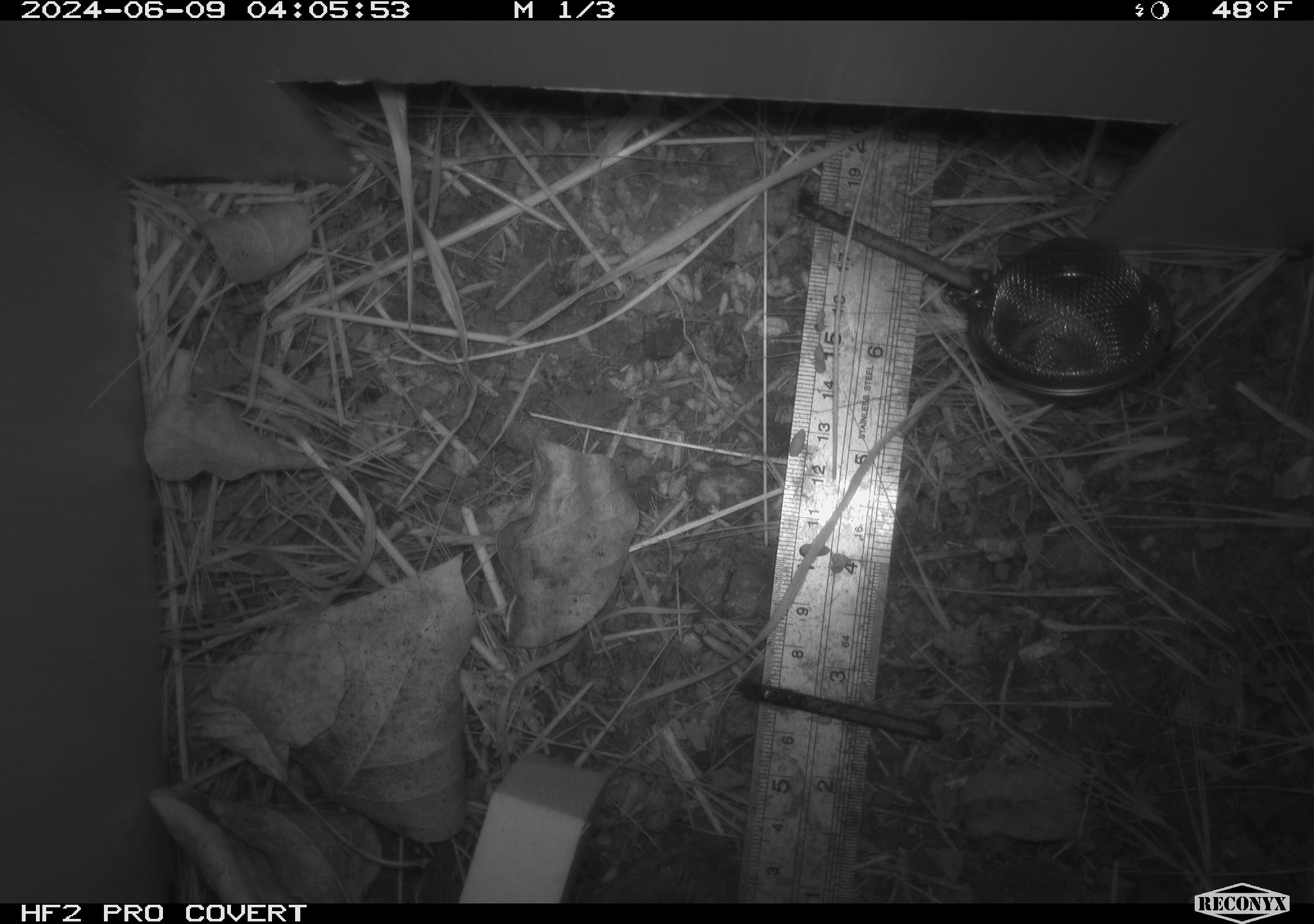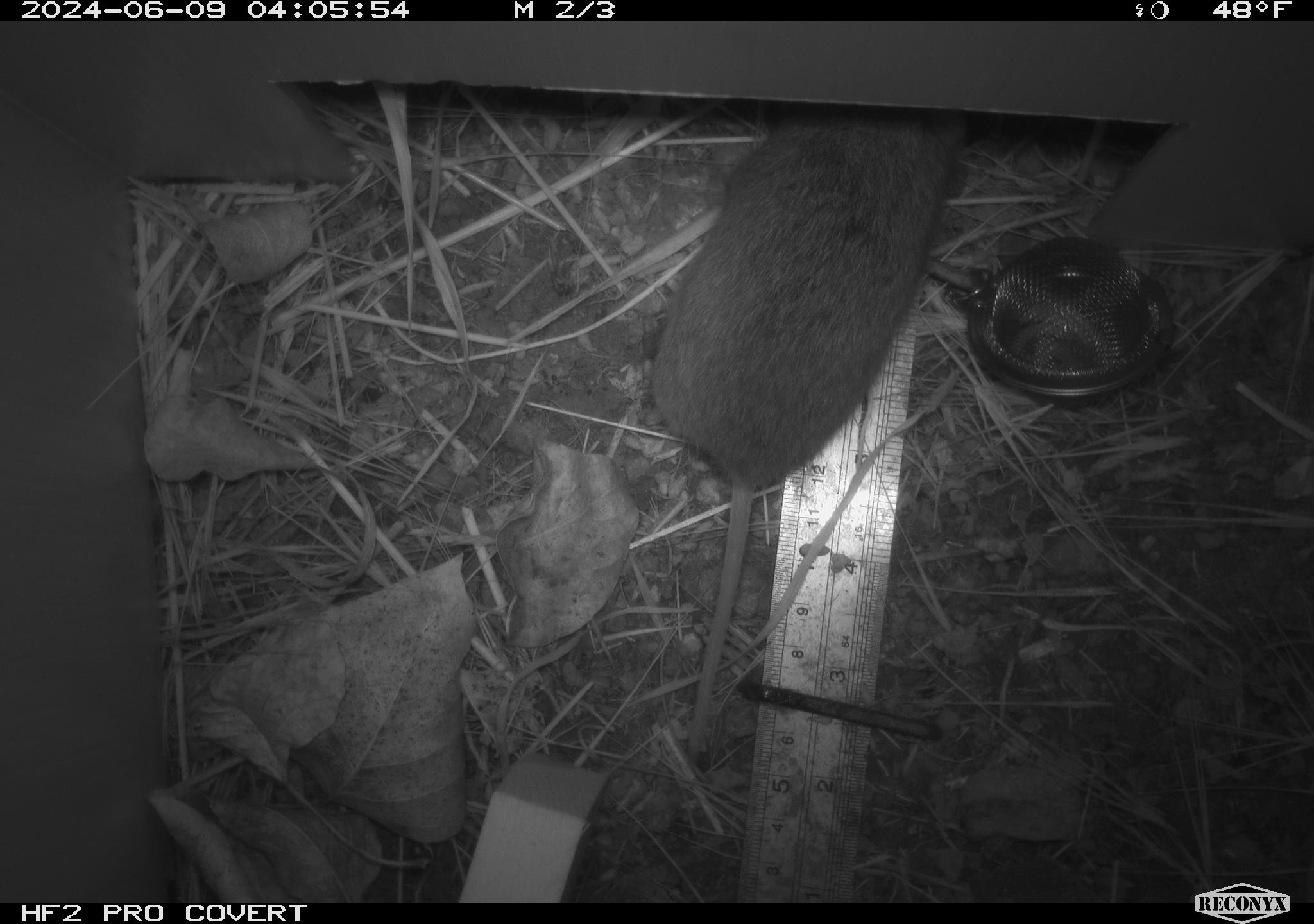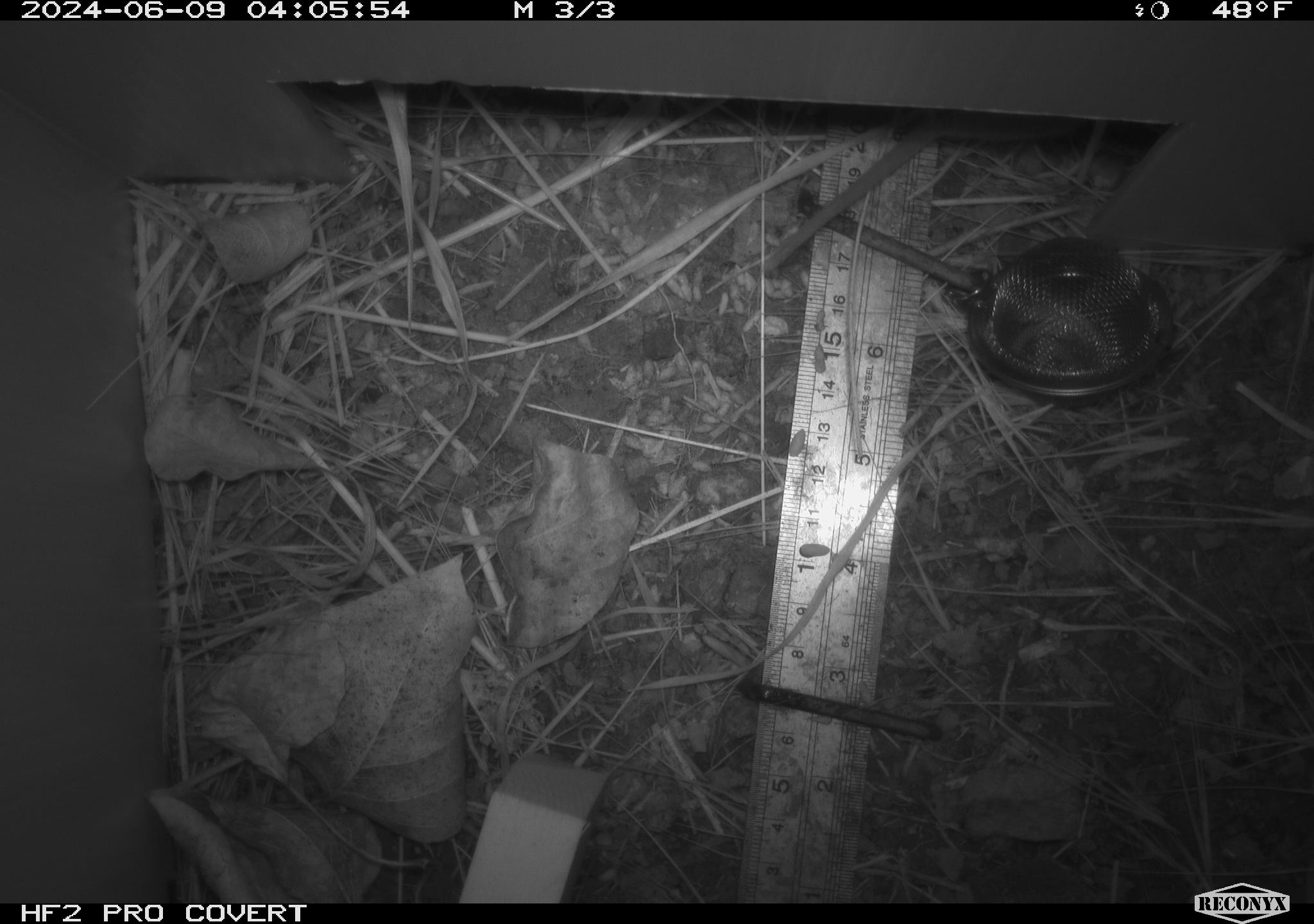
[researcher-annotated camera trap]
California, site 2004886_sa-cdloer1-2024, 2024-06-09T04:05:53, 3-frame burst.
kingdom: Animalia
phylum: Chordata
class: Mammalia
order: Rodentia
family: Cricetidae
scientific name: Arvicolinae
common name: voles, lemmings, and muskrats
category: arvicolinae subfamily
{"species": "arvicolinae subfamily (voles, lemmings, and muskrats) (Arvicolinae)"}